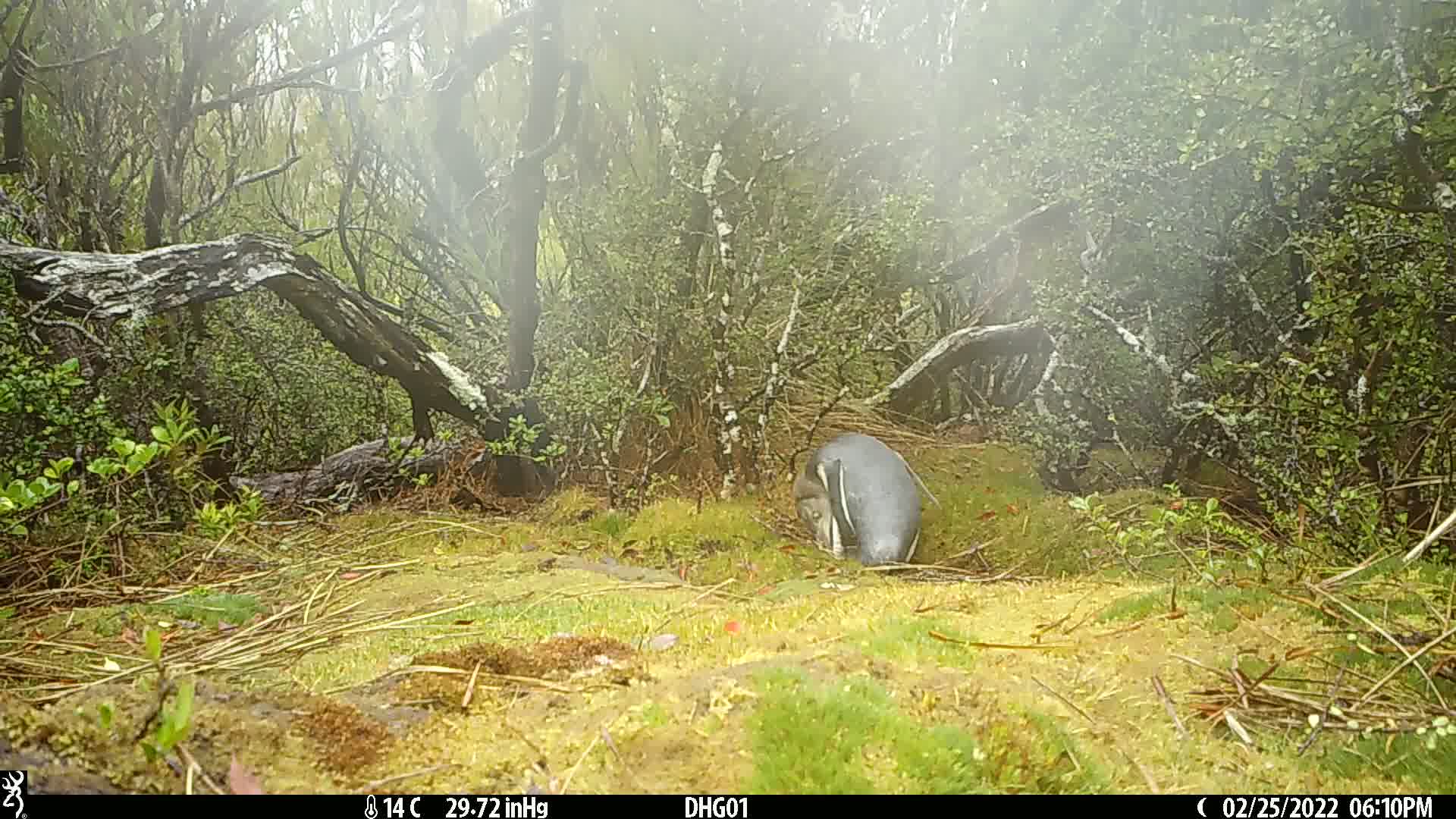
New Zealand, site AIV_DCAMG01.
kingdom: Animalia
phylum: Chordata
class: Aves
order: Sphenisciformes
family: Spheniscidae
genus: Megadyptes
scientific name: Megadyptes antipodes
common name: yellow-eyed penguin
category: yellow eyed penguin